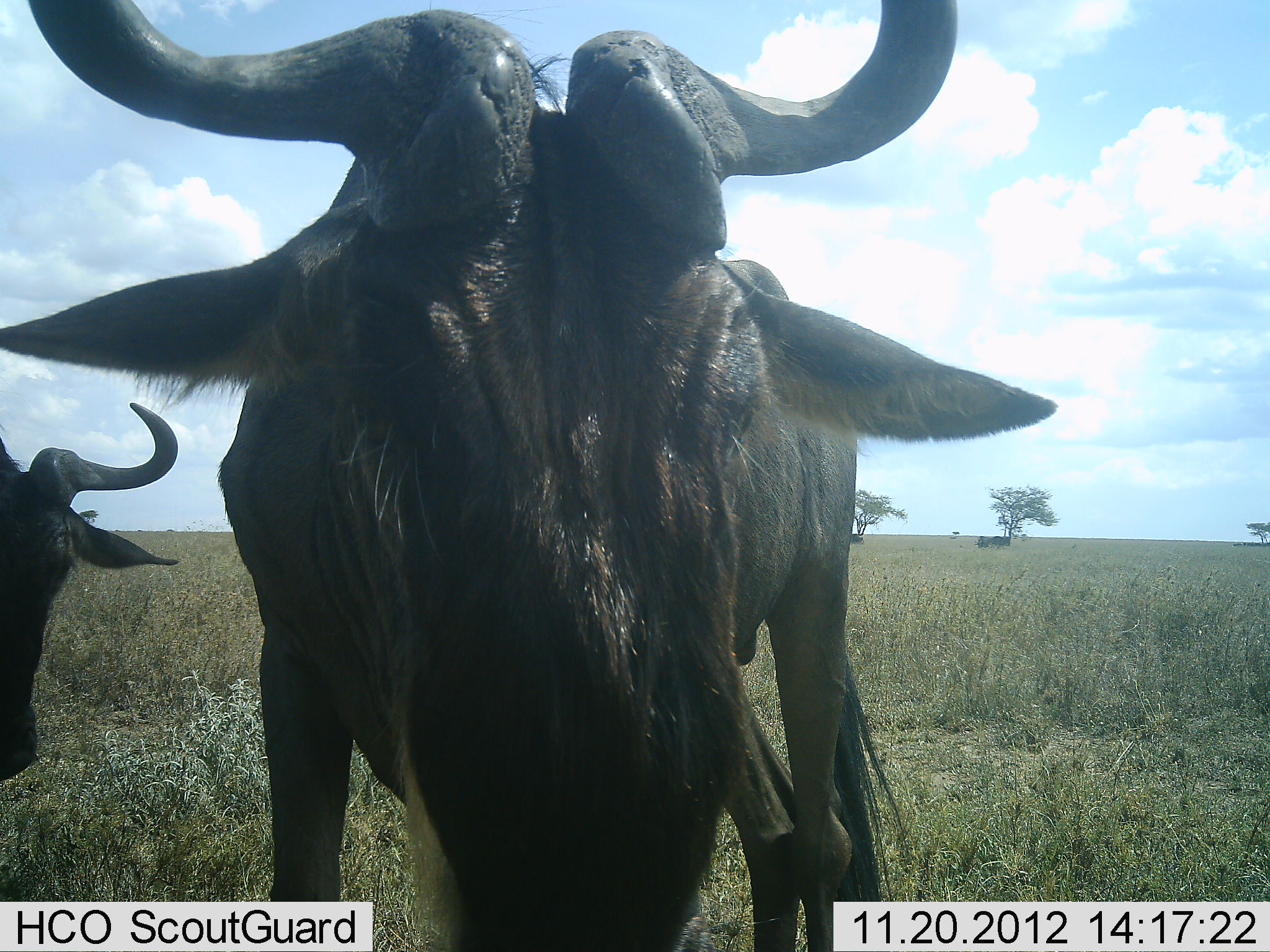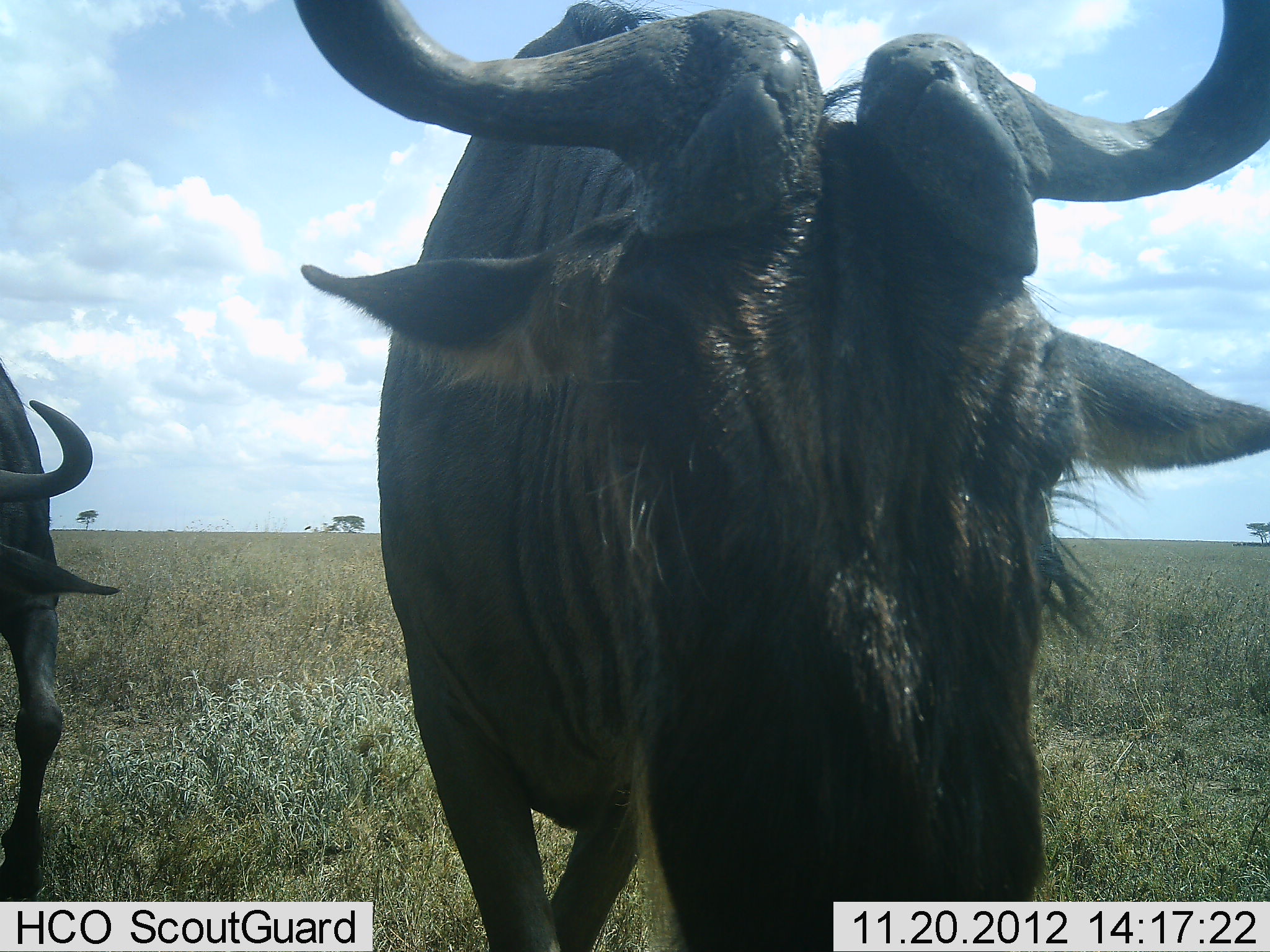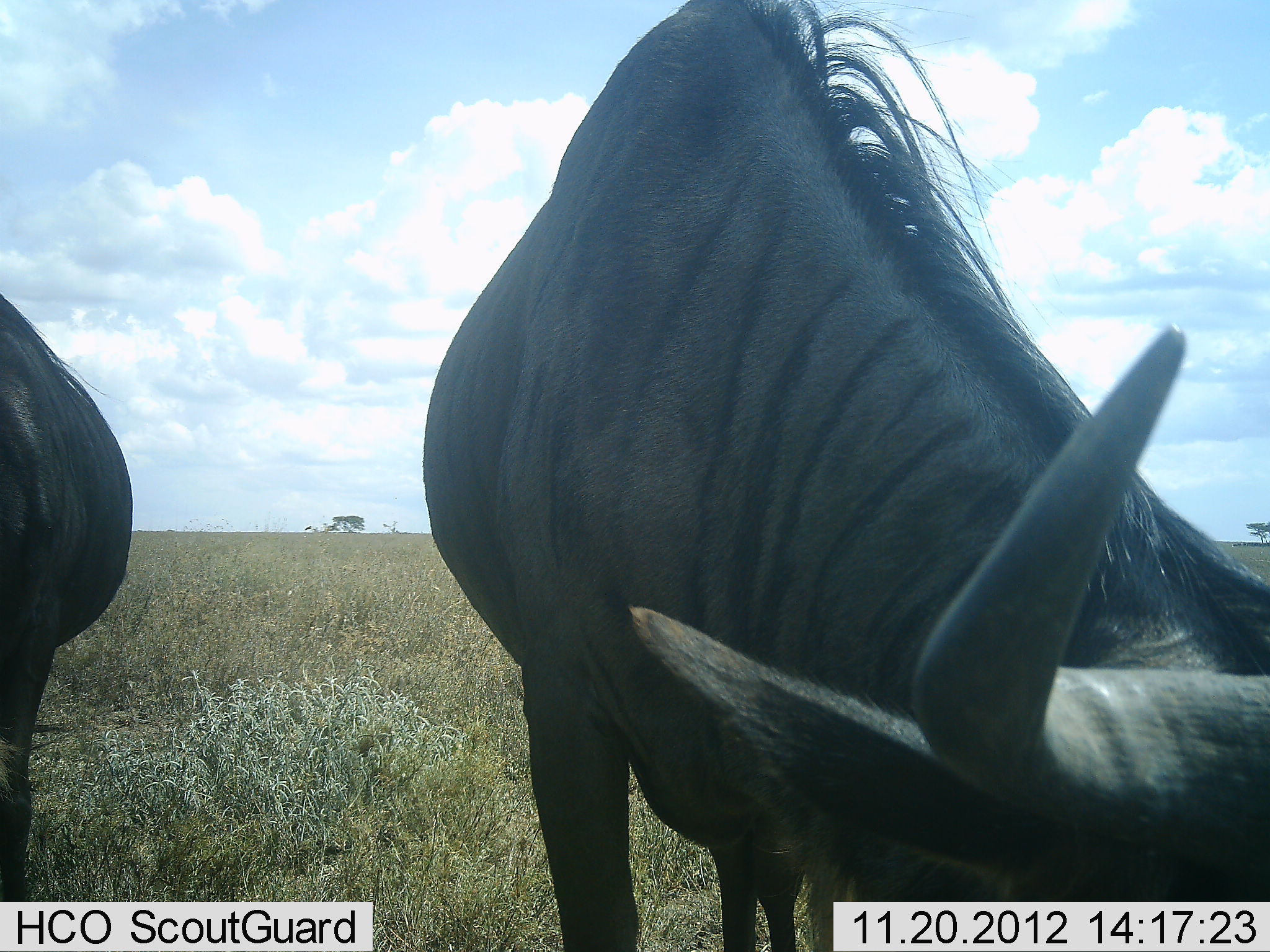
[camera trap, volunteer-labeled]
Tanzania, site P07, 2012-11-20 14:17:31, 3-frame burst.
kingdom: Animalia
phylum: Chordata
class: Mammalia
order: Artiodactyla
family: Bovidae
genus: Connochaetes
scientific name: Connochaetes taurinus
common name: blue wildebeest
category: wildebeest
Wildebeest (blue wildebeest) (Connochaetes taurinus), count 2. Behavior (volunteer vote fractions): standing 60%, resting 0%, moving 40%, interacting 0%. Young present (vote fraction): 0%. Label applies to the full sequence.